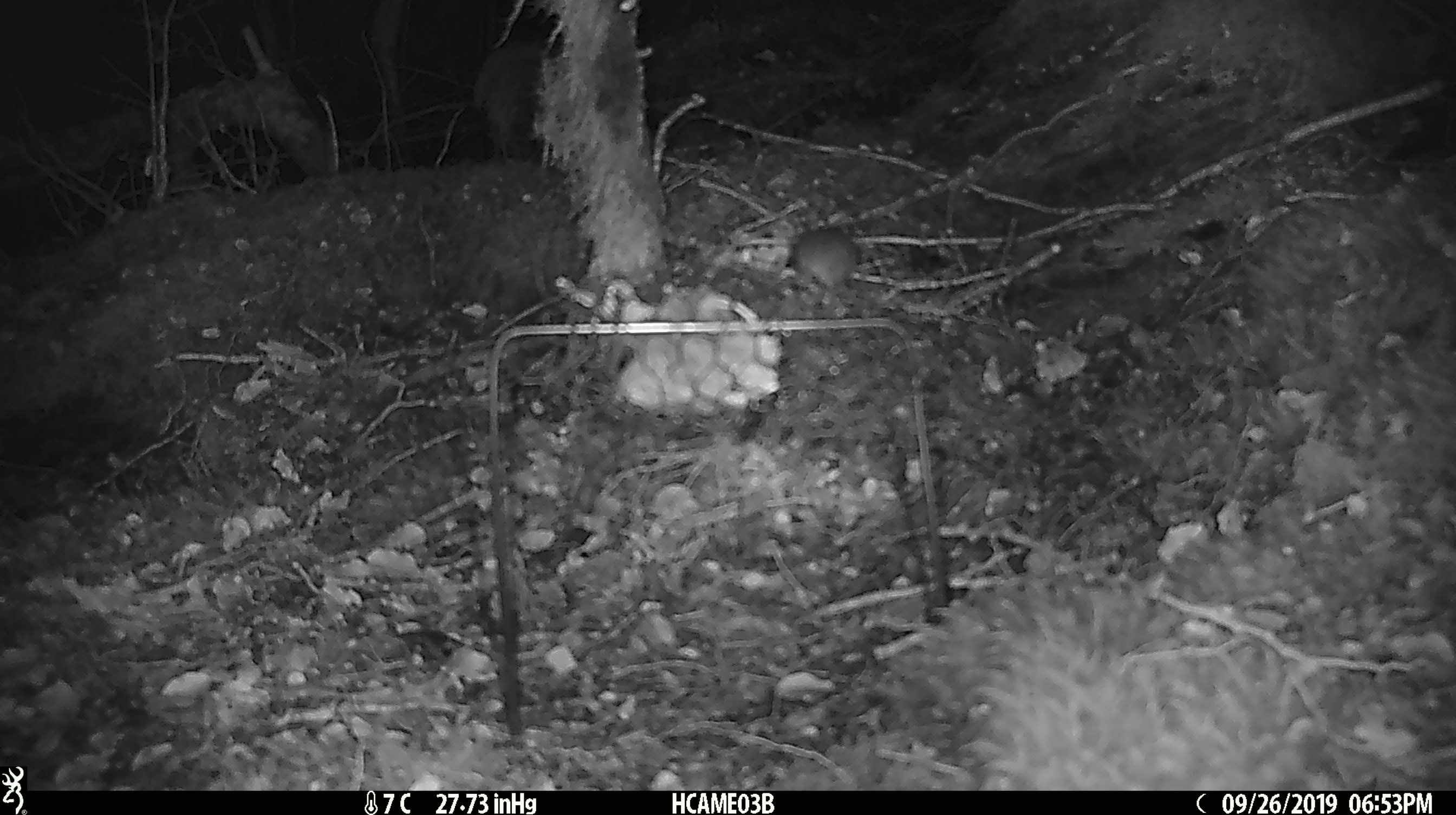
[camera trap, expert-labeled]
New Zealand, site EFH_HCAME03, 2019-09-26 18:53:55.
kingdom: Animalia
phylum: Chordata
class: Mammalia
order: Rodentia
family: Muridae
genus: Mus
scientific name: Mus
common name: mouse